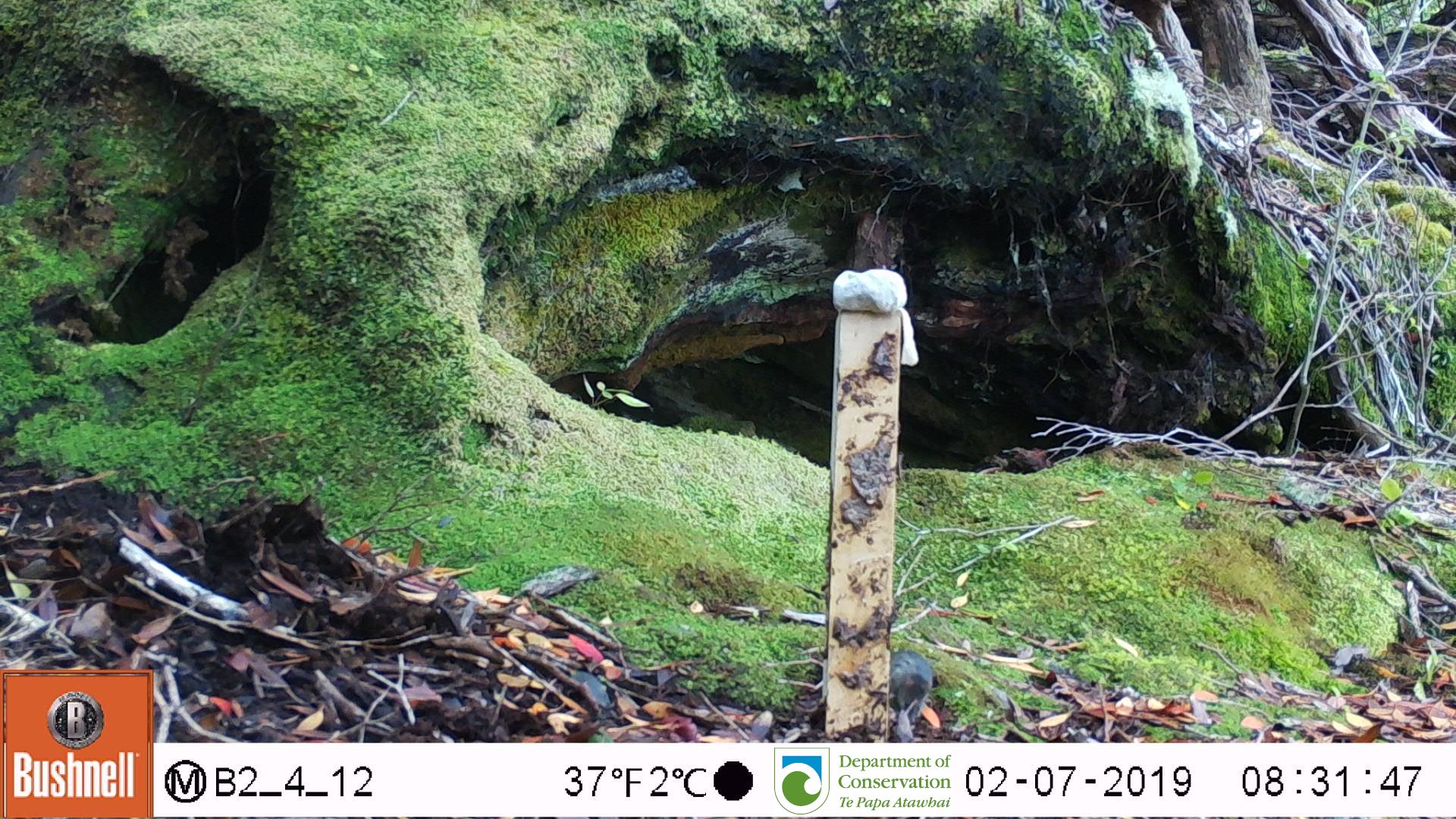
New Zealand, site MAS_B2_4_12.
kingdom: Animalia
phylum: Chordata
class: Mammalia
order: Rodentia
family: Muridae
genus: Mus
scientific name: Mus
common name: mouse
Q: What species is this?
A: Mouse (Mus).